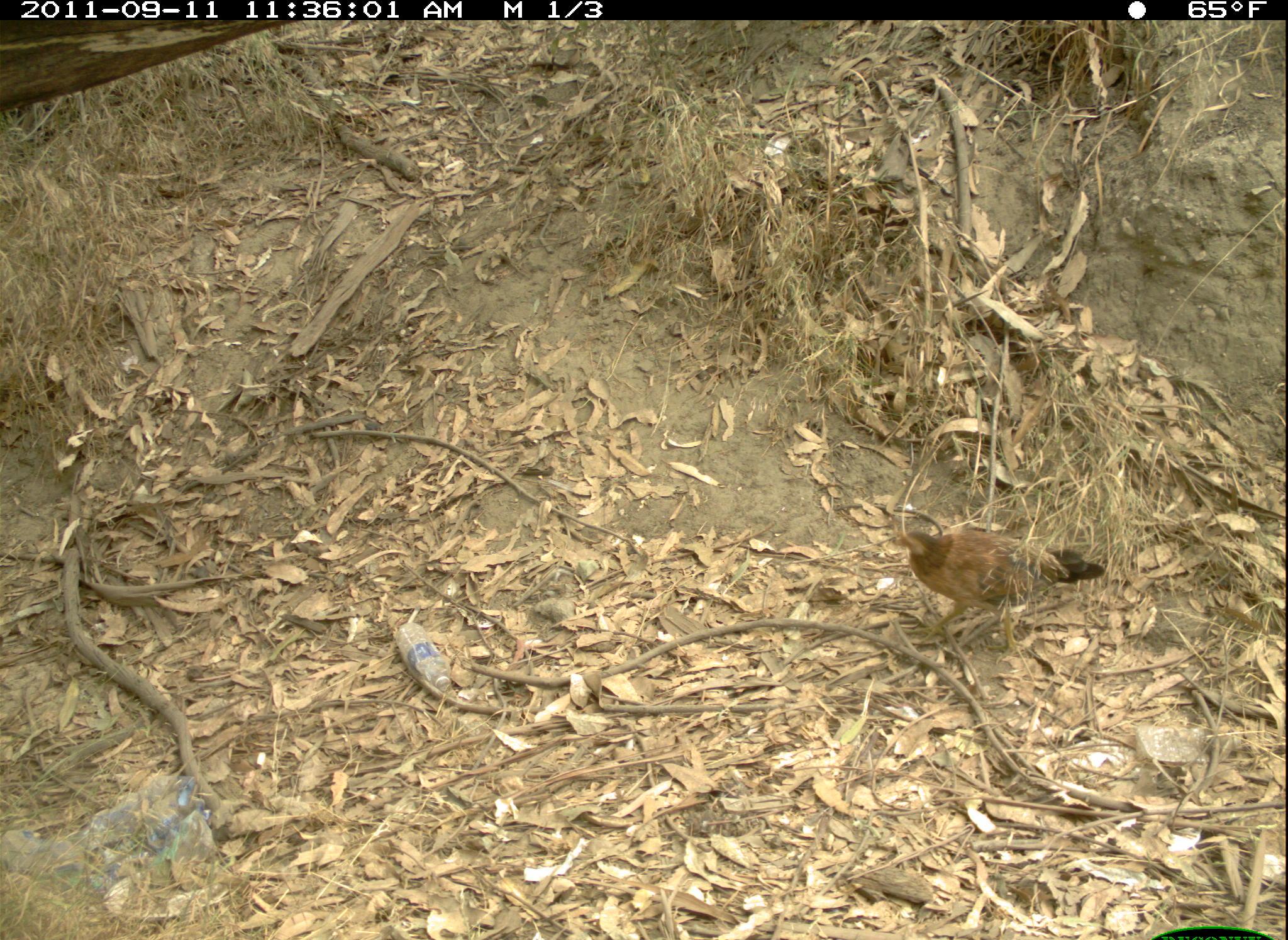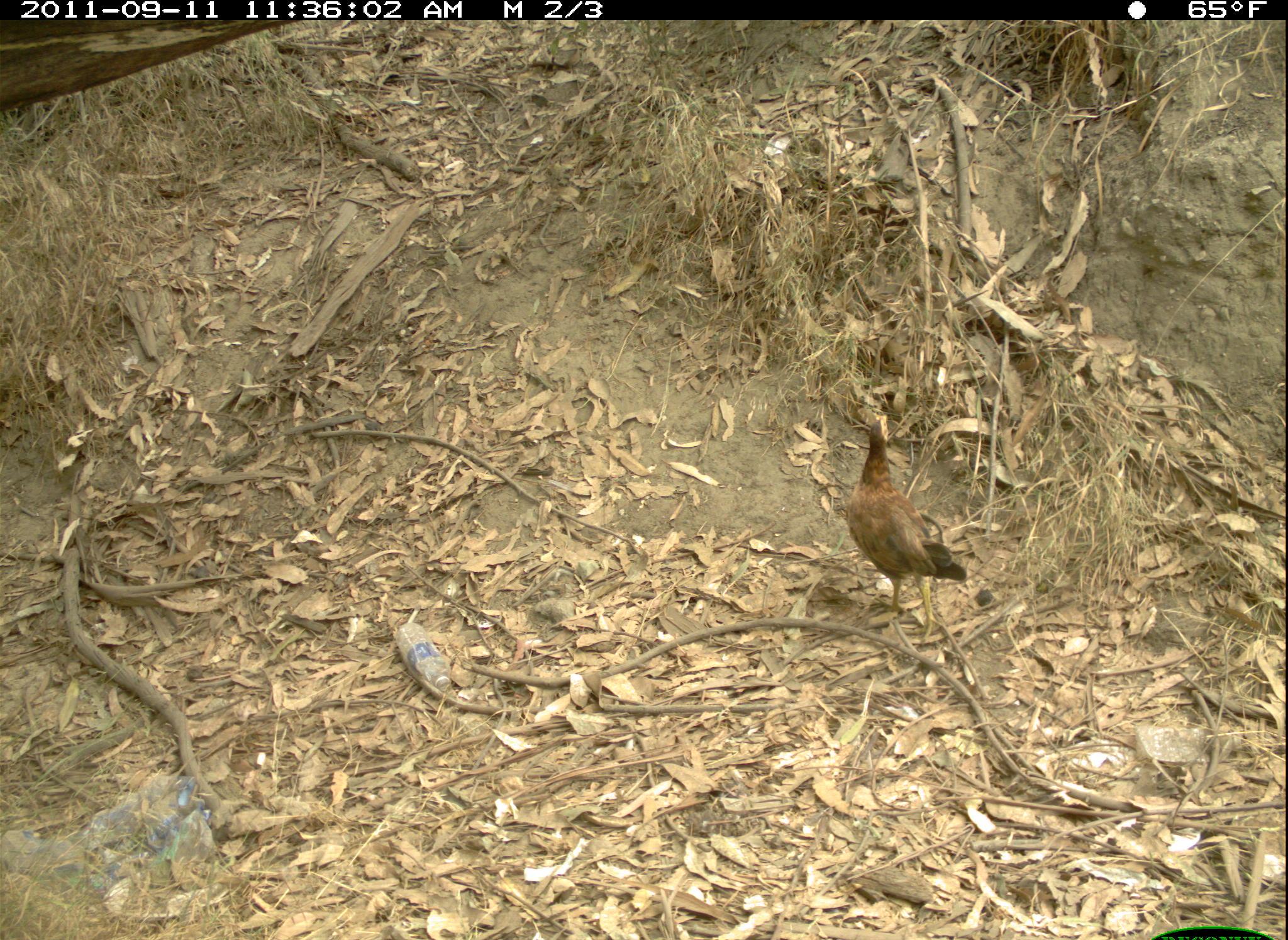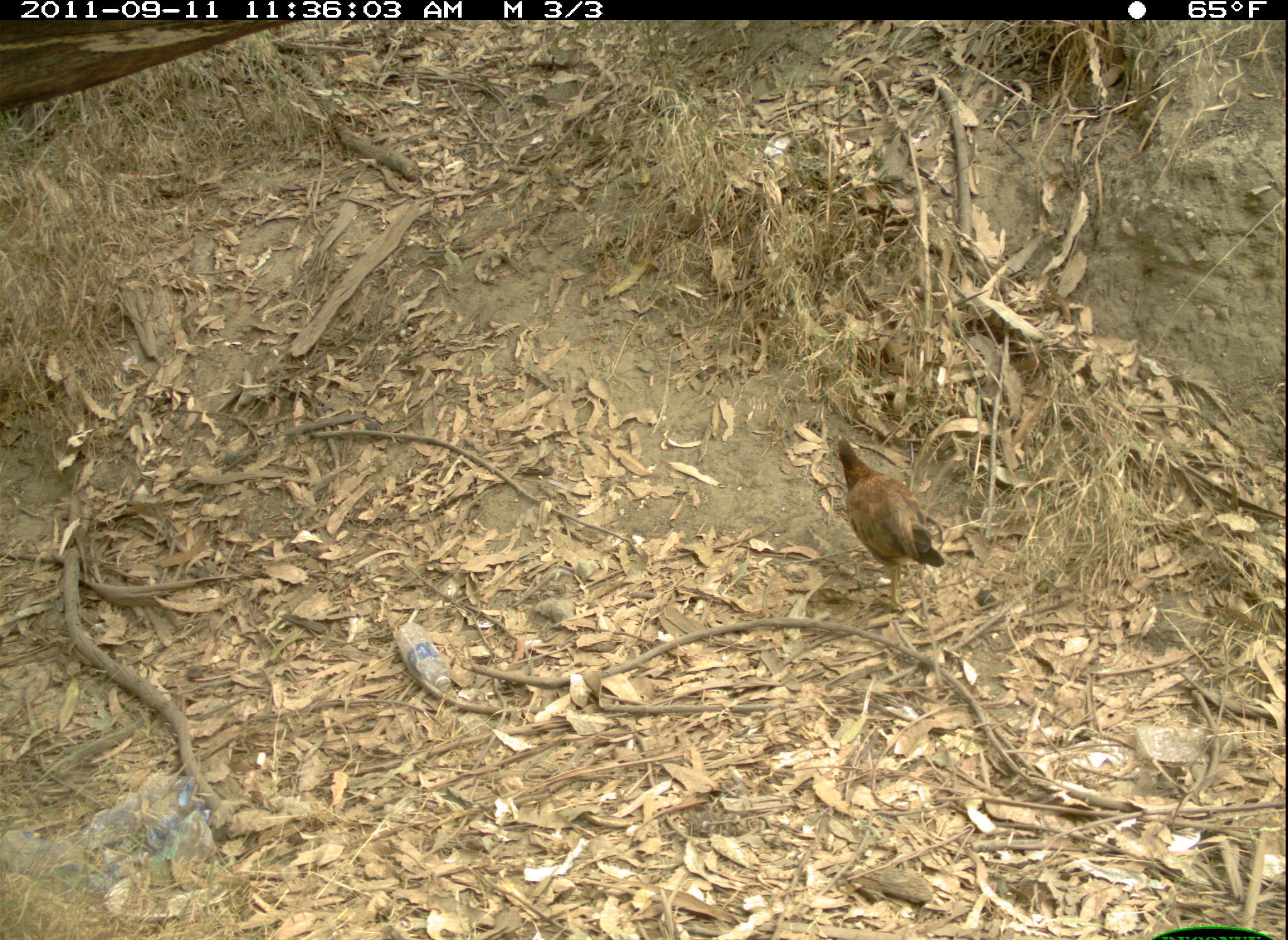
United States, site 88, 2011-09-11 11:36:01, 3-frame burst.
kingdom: Animalia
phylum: Chordata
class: Aves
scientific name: Aves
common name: bird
Bird (Aves).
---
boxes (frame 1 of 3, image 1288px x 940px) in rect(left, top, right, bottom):
bird: rect(890, 514, 1093, 652)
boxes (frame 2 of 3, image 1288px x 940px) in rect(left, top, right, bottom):
bird: rect(845, 412, 972, 636)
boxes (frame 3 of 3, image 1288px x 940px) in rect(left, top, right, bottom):
bird: rect(836, 437, 947, 615)